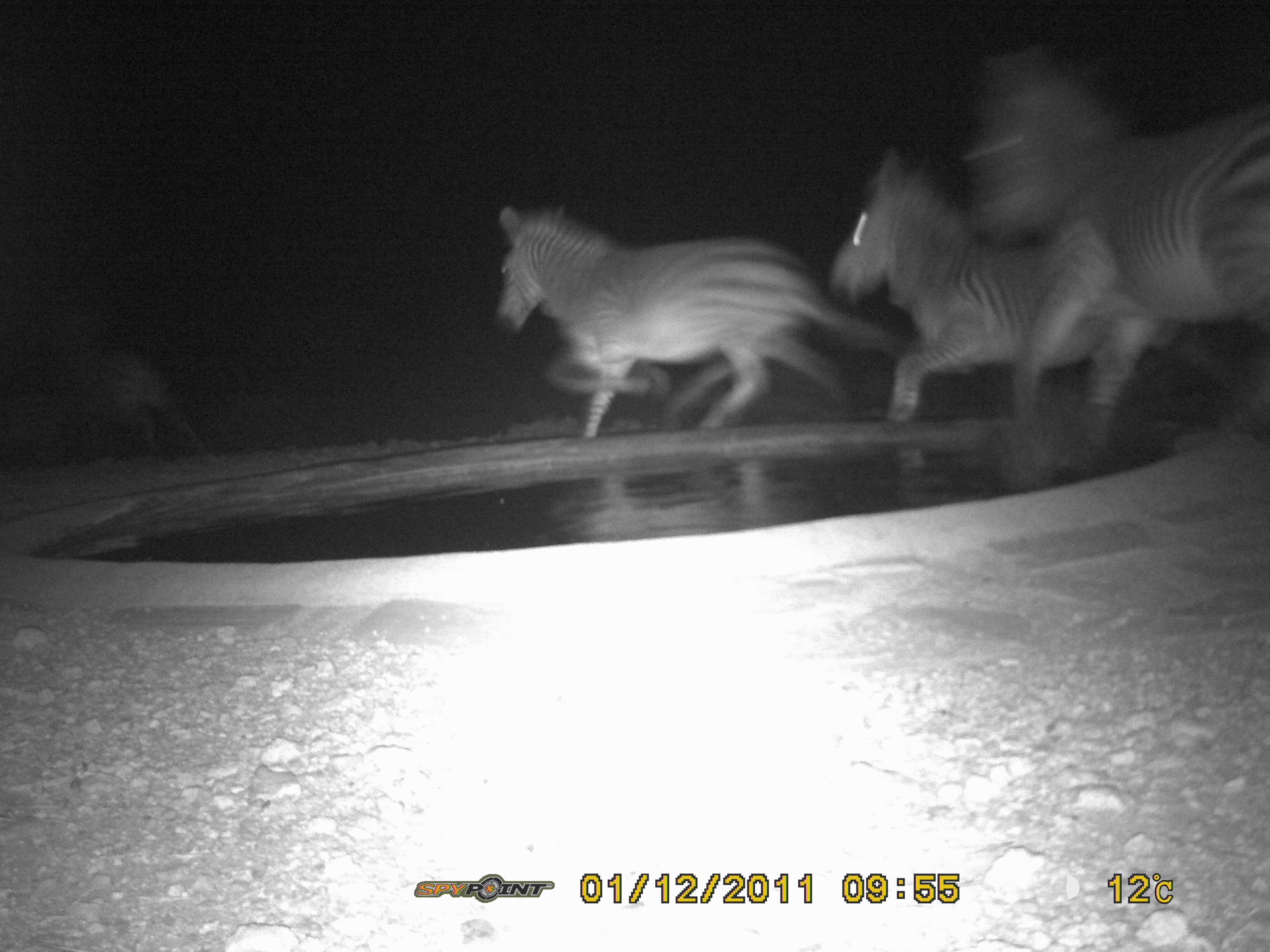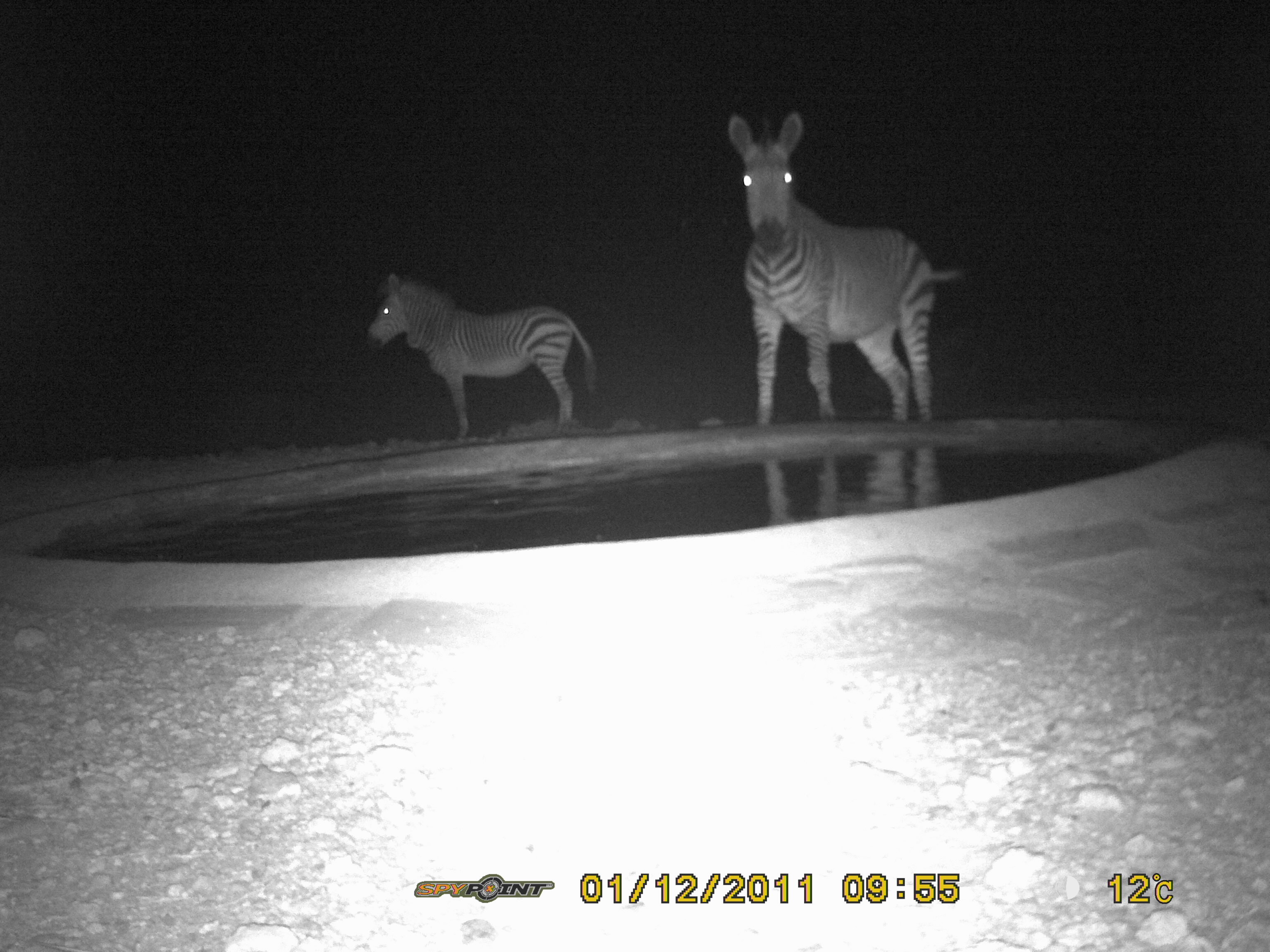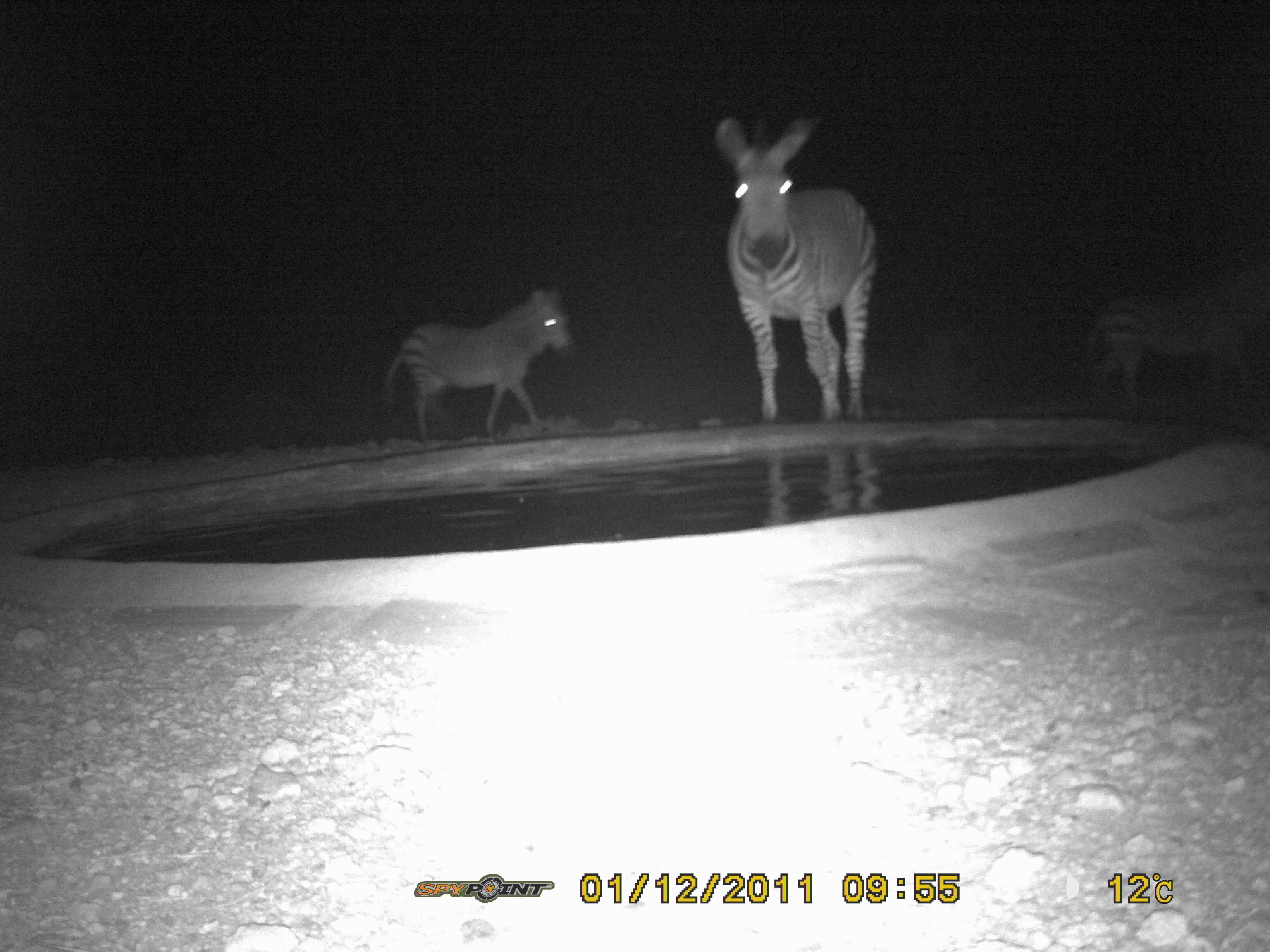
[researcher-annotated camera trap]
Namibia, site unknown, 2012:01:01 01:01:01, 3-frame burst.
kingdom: Animalia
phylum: Chordata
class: Mammalia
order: Perissodactyla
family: Equidae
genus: Equus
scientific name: Equus zebra hartmannae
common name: hartmann's mountain zebra